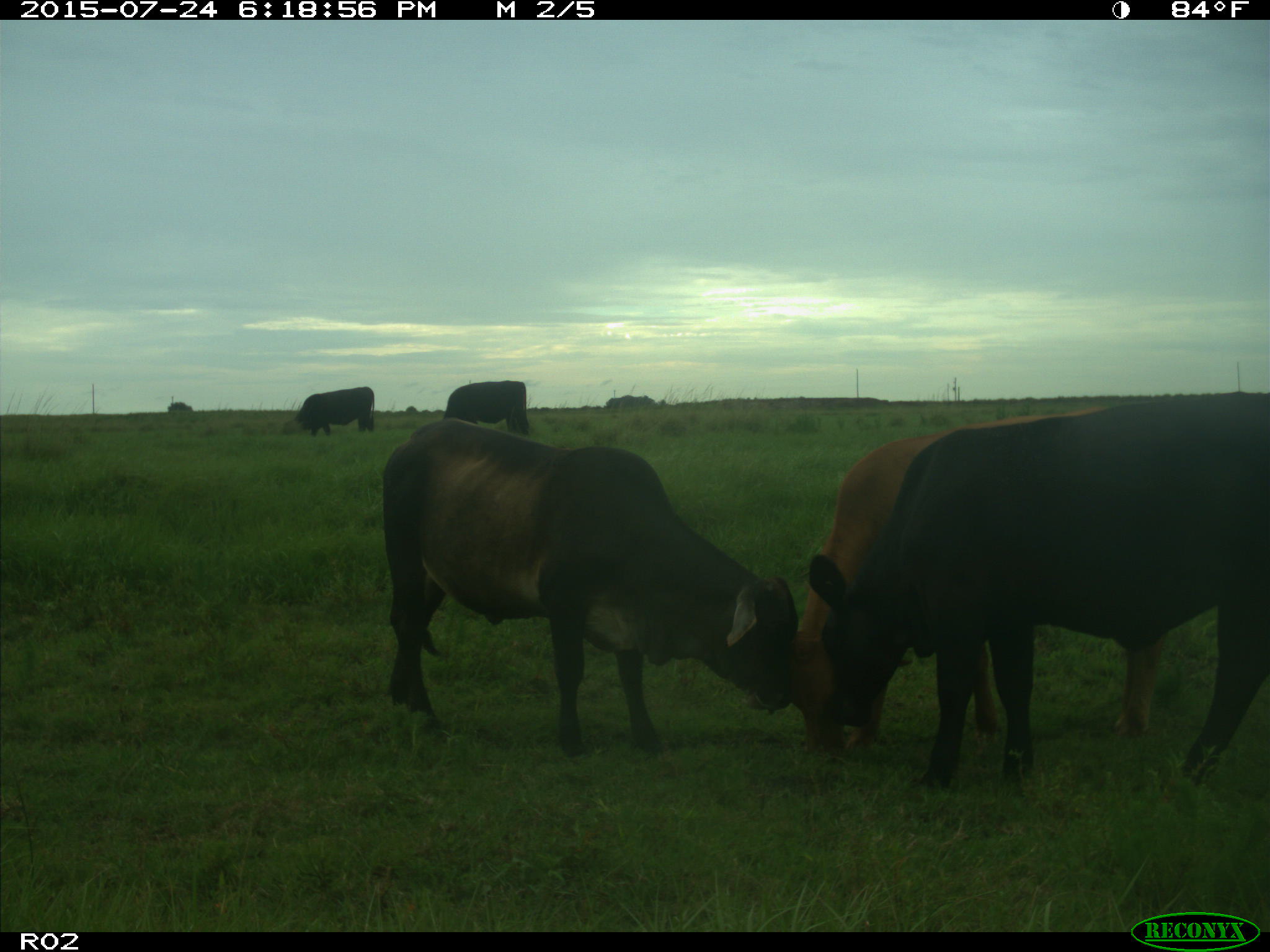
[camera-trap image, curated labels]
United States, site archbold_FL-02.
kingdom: Animalia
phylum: Chordata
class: Mammalia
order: Artiodactyla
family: Bovidae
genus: Bos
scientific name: Bos taurus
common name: domestic cow